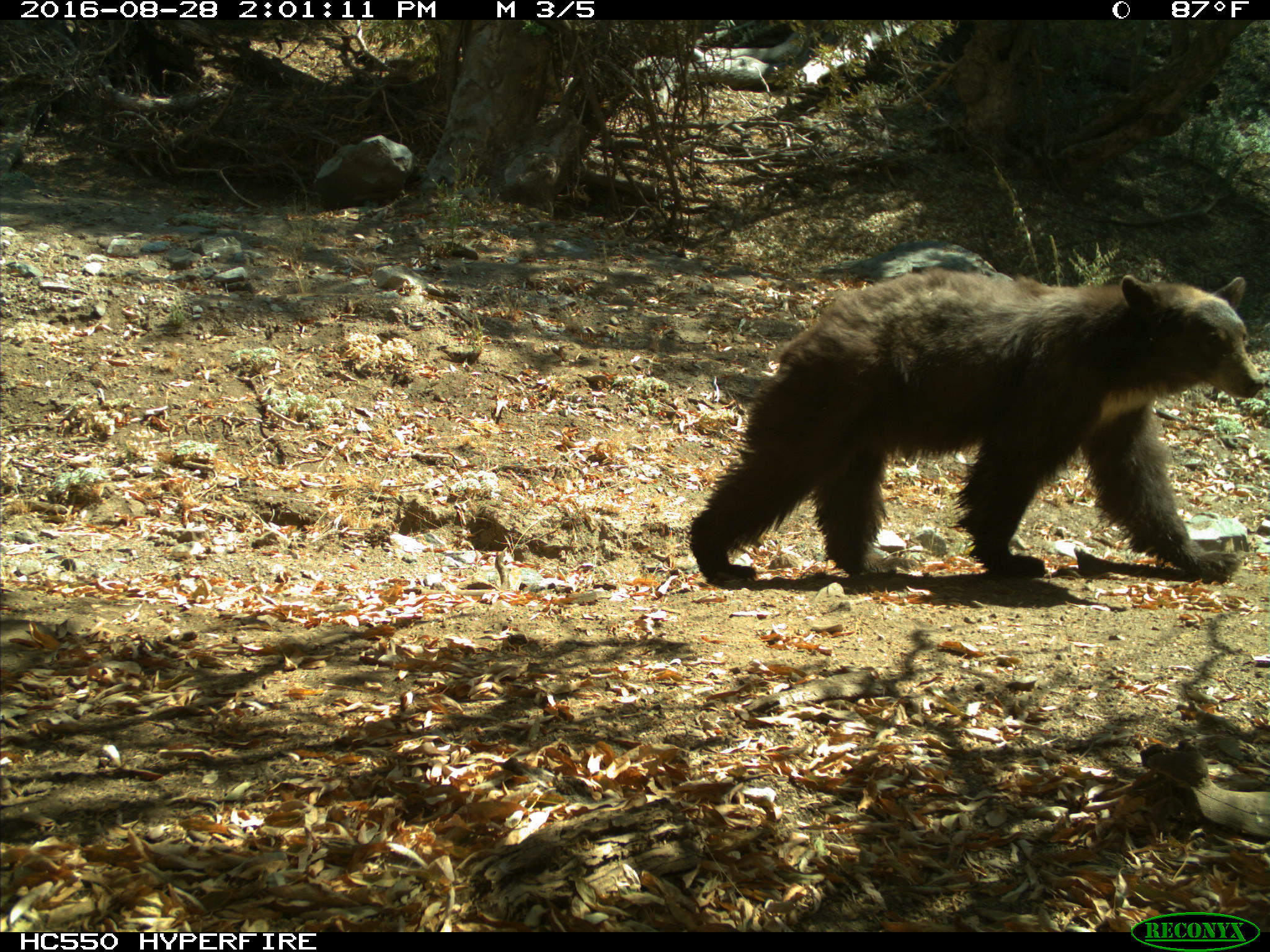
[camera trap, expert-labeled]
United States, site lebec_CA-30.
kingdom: Animalia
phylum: Chordata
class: Mammalia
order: Carnivora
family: Ursidae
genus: Ursus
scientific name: Ursus americanus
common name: american black bear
Ursus americanus (american black bear).